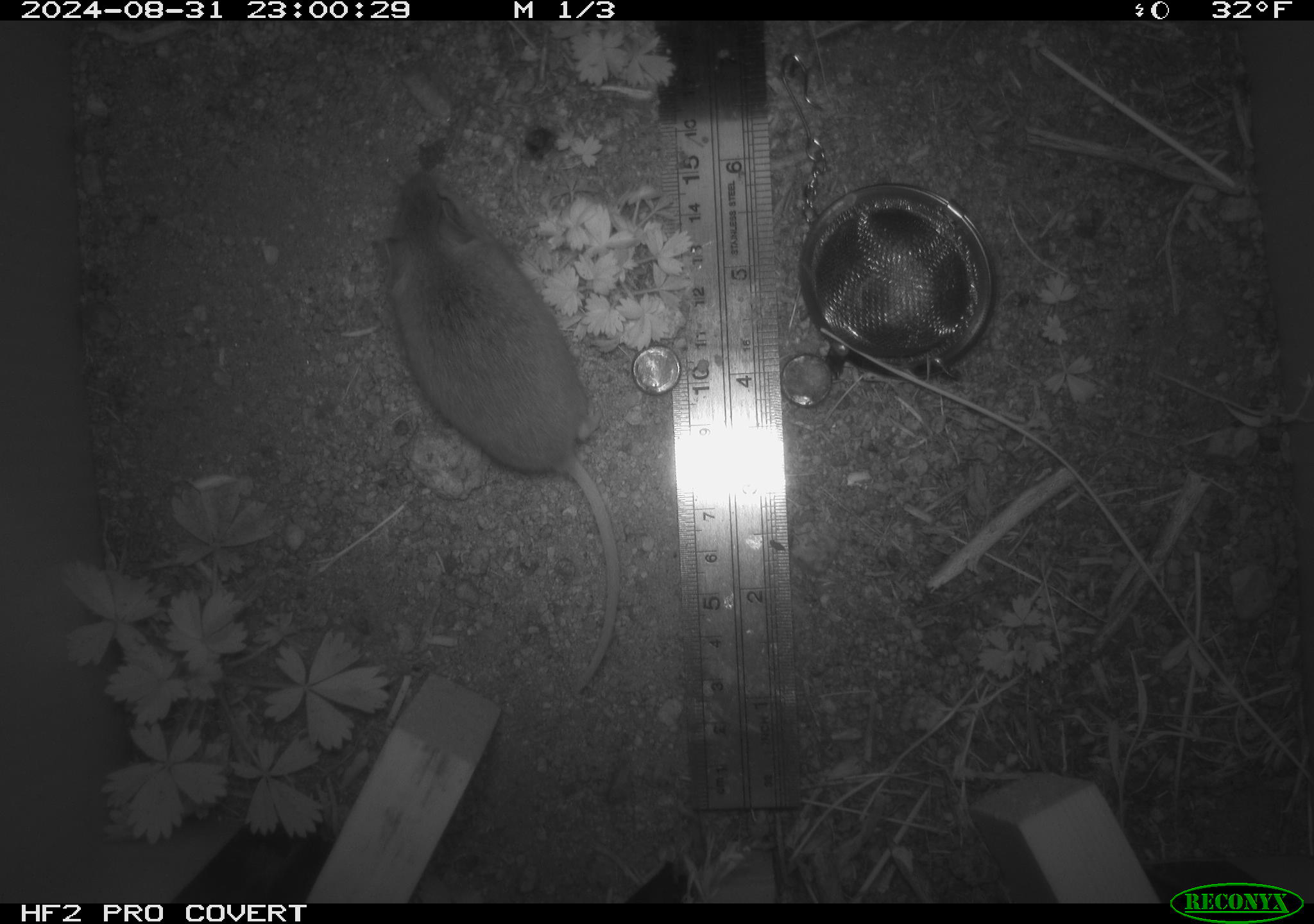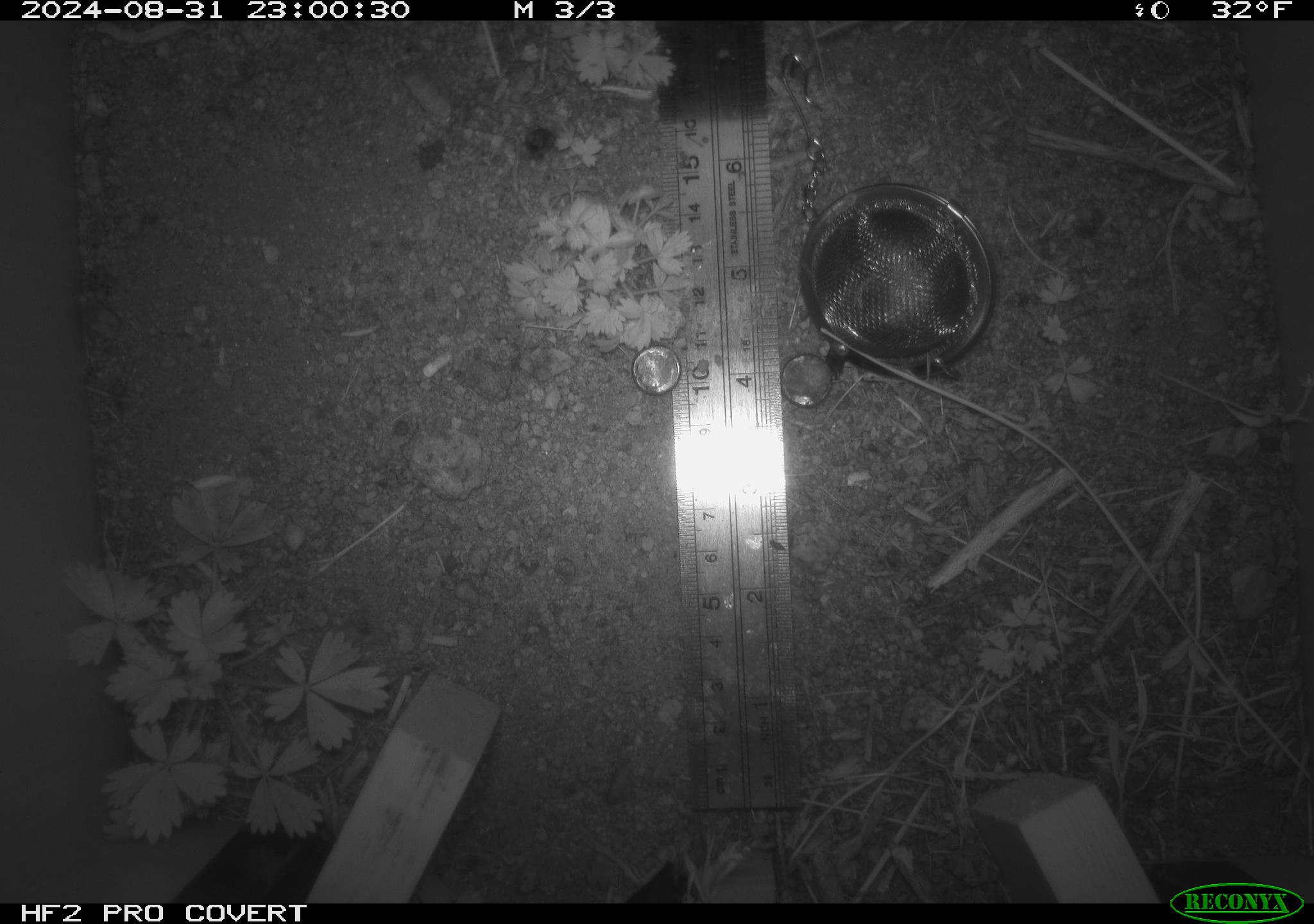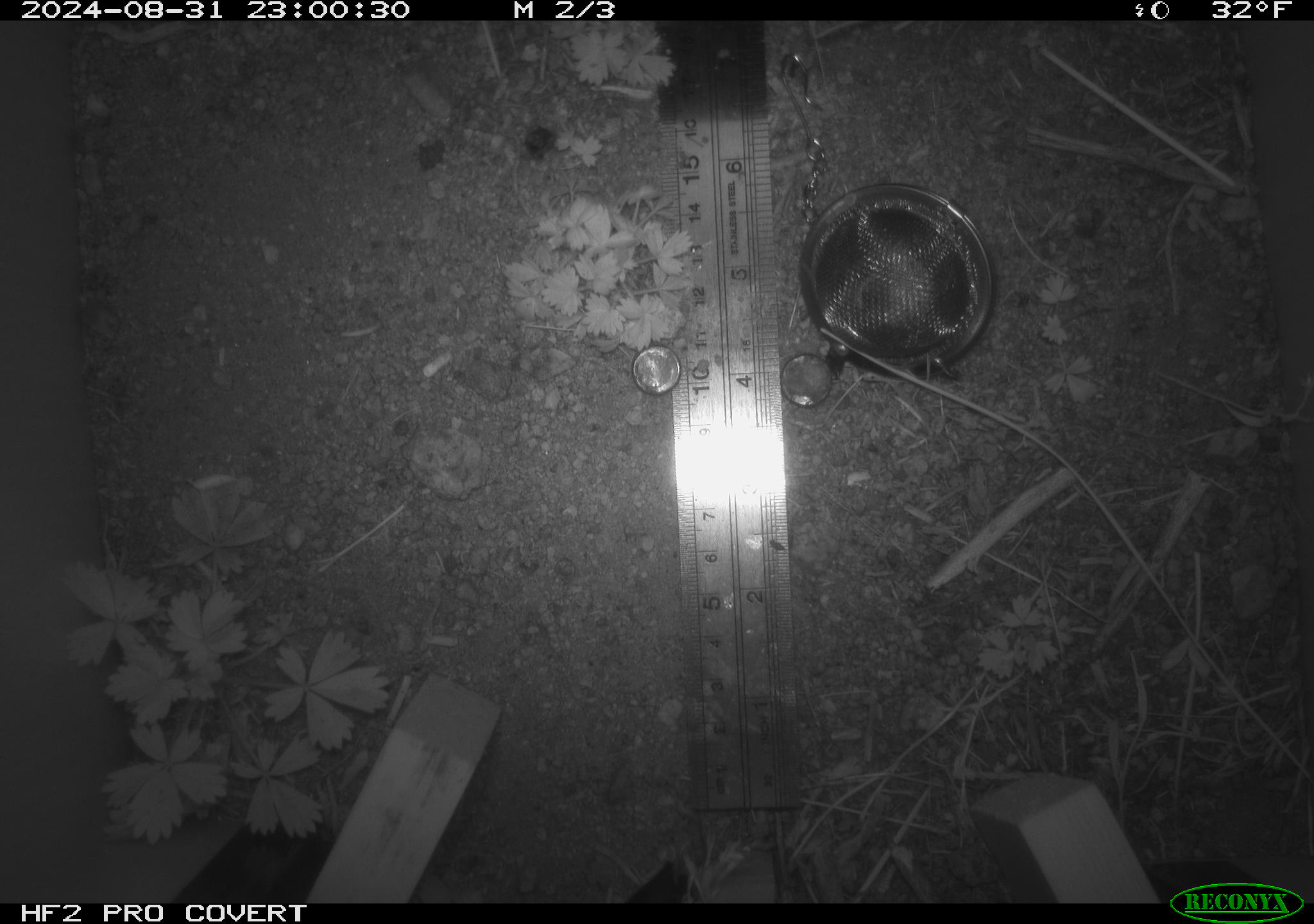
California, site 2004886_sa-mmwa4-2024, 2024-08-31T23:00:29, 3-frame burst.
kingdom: Animalia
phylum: Chordata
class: Mammalia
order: Rodentia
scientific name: Rodentia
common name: mouse species